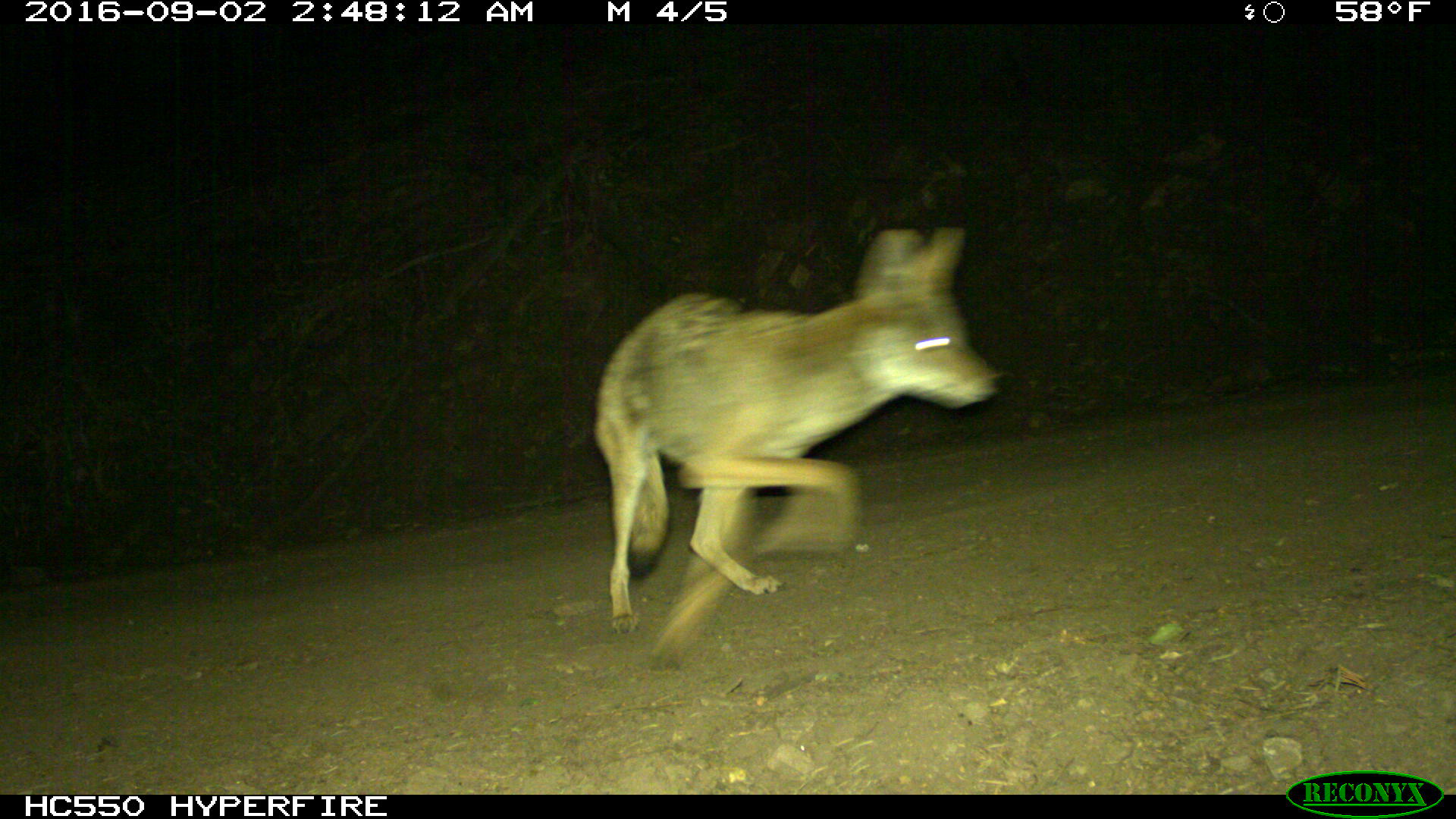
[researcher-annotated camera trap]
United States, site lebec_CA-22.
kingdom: Animalia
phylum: Chordata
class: Mammalia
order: Carnivora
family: Canidae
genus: Canis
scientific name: Canis latrans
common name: coyote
Canis latrans (coyote).